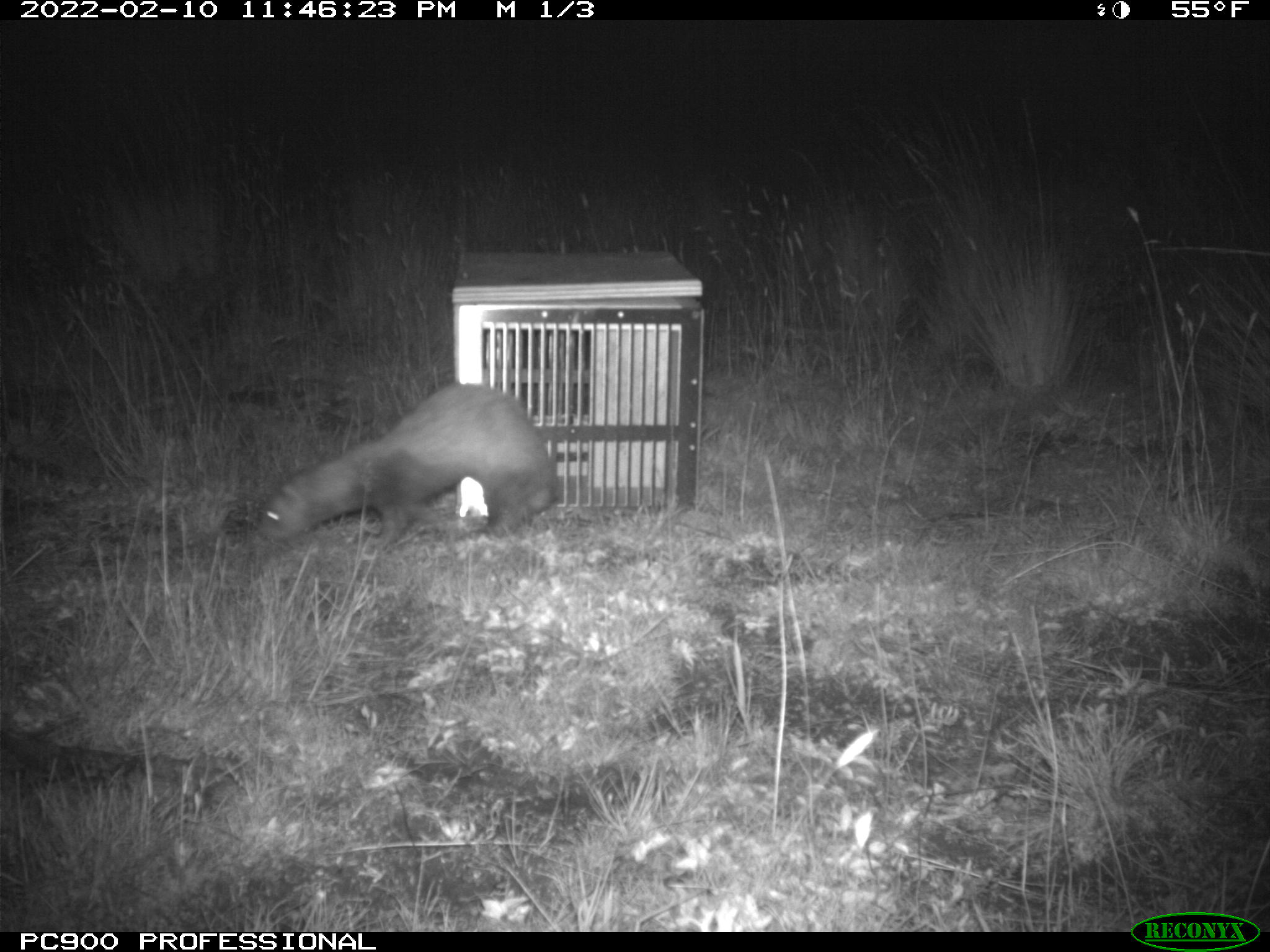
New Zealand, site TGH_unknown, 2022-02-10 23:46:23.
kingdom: Animalia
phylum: Chordata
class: Mammalia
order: Carnivora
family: Mustelidae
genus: Mustela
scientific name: Mustela furo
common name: ferret